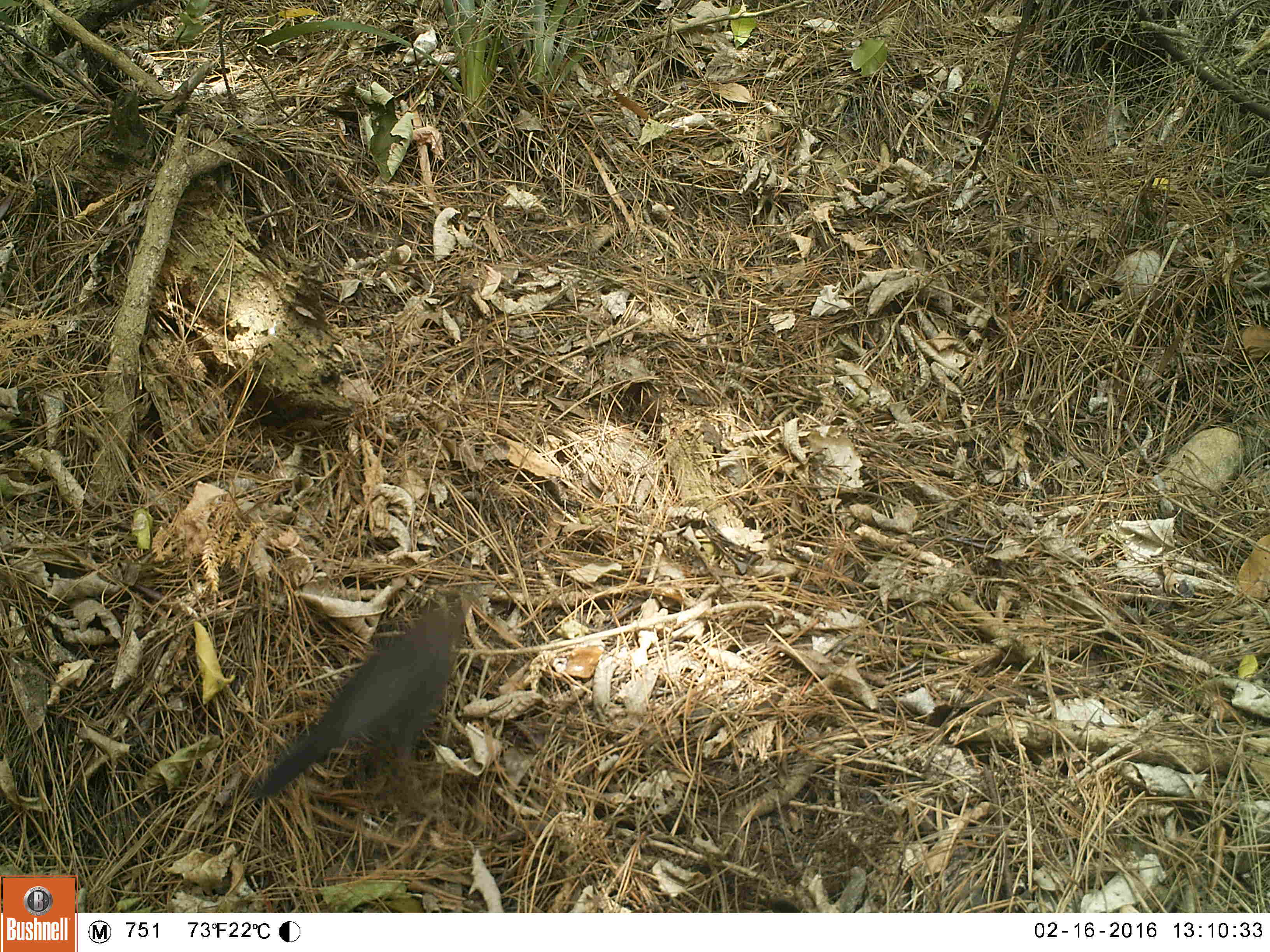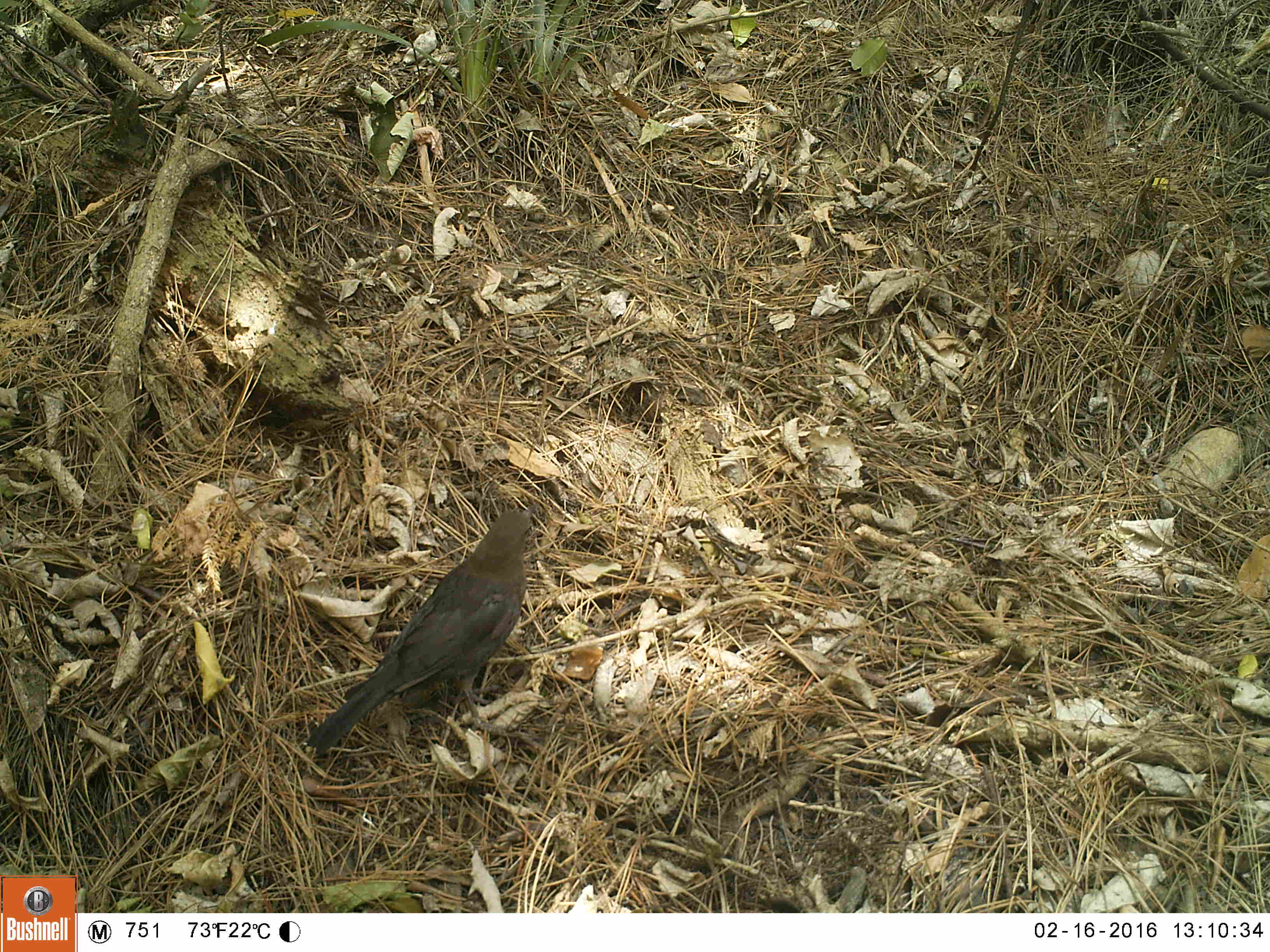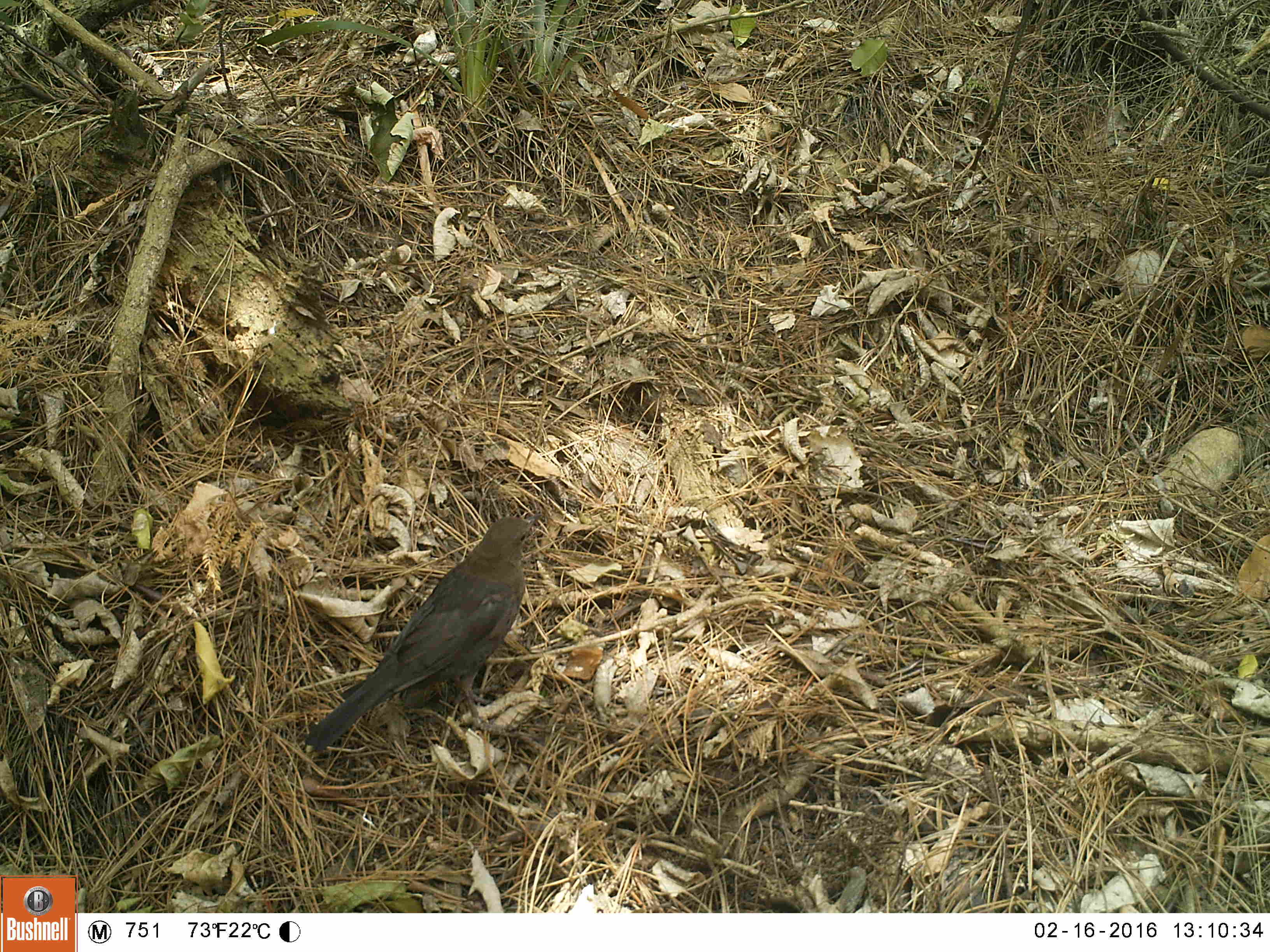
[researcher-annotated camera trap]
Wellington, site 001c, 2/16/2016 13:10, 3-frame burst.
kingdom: Animalia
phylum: Chordata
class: Aves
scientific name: Aves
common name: bird